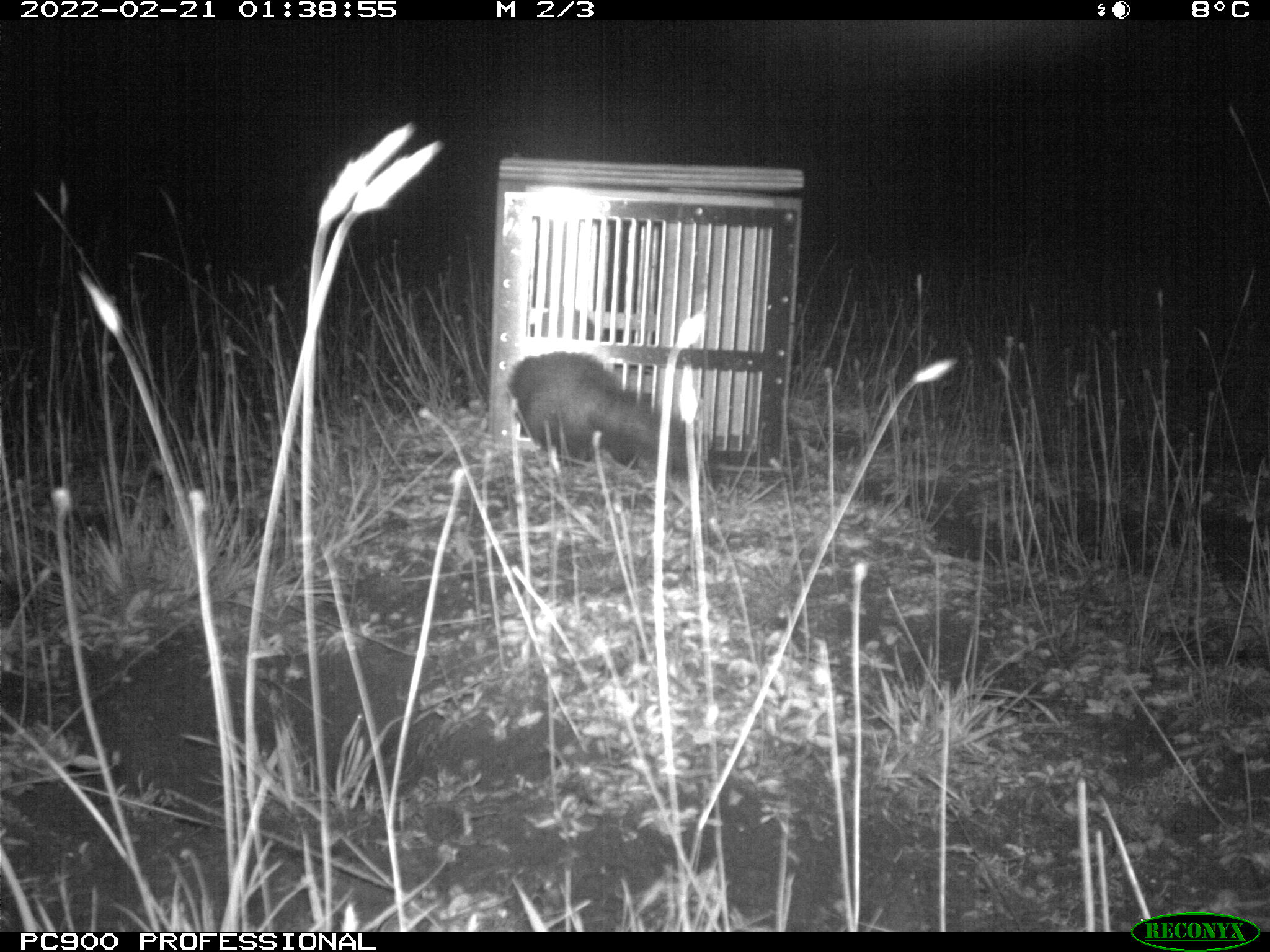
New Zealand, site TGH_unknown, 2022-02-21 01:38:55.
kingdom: Animalia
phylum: Chordata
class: Mammalia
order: Carnivora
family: Mustelidae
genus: Mustela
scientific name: Mustela furo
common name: ferret